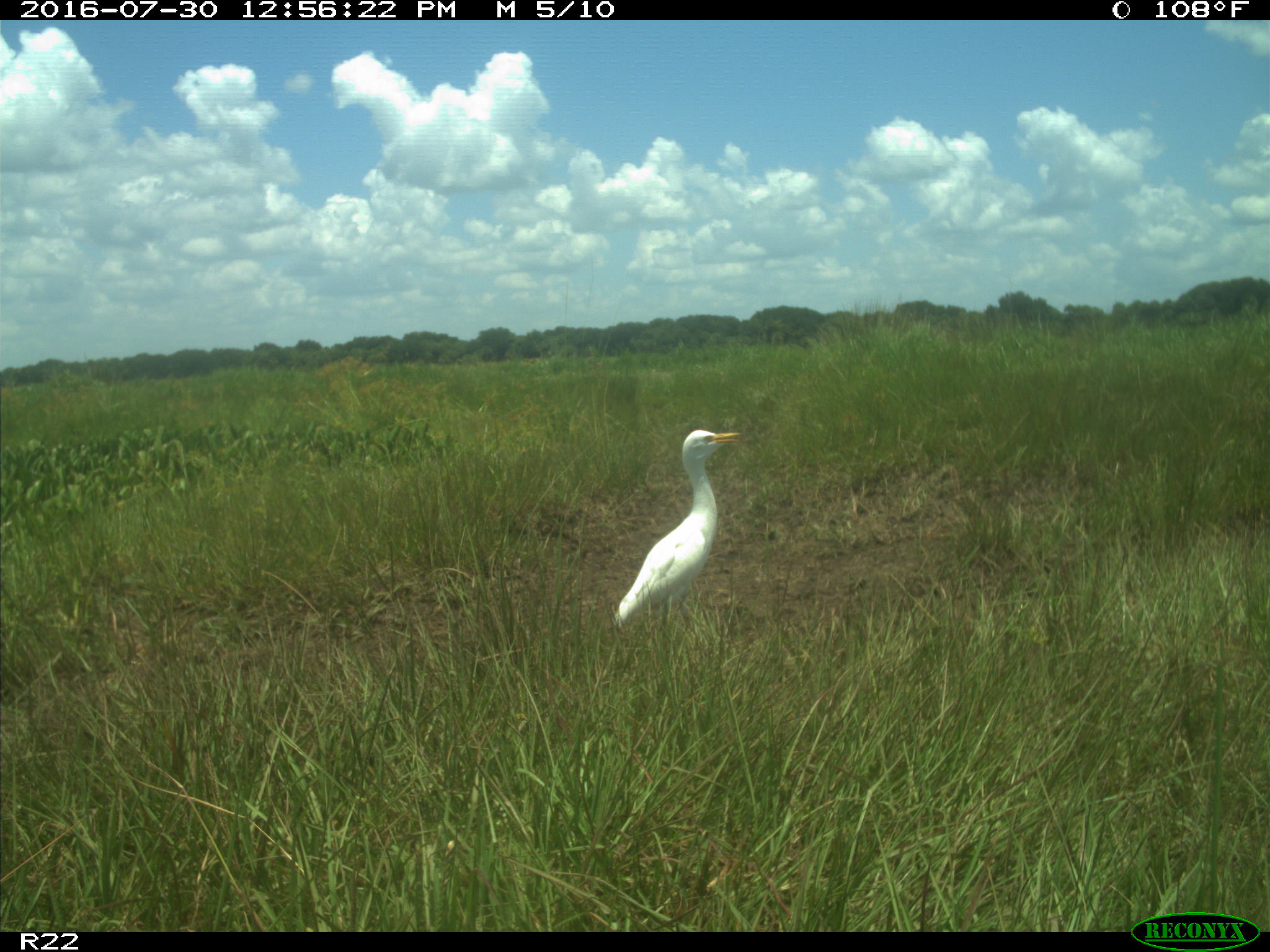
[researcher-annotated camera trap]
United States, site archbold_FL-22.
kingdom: Animalia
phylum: Chordata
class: Aves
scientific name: Aves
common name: birds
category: unidentified bird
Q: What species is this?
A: Unidentified bird (birds) (Aves).